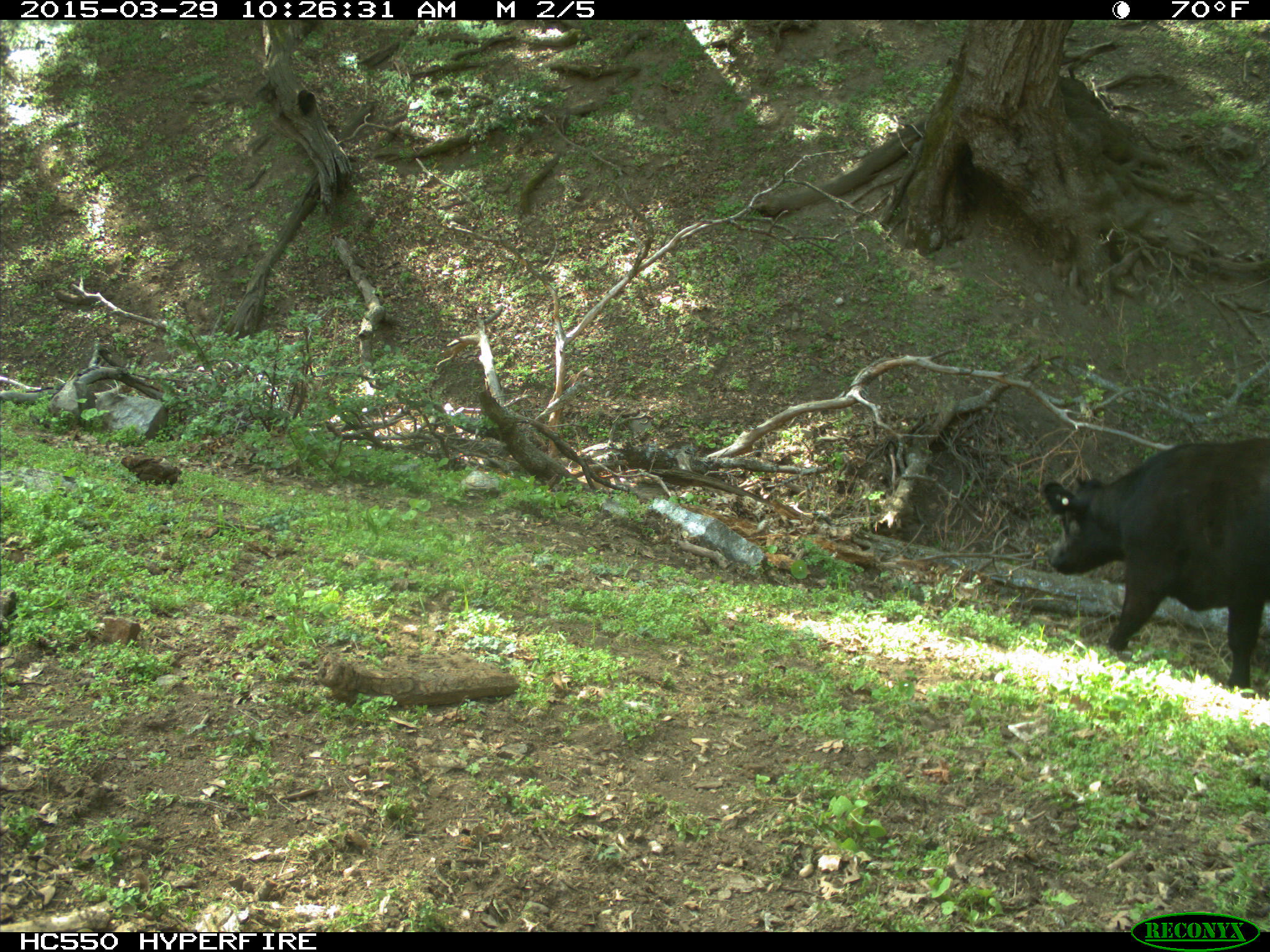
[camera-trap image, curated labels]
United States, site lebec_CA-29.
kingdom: Animalia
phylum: Chordata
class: Mammalia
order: Artiodactyla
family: Bovidae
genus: Bos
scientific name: Bos taurus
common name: domestic cow